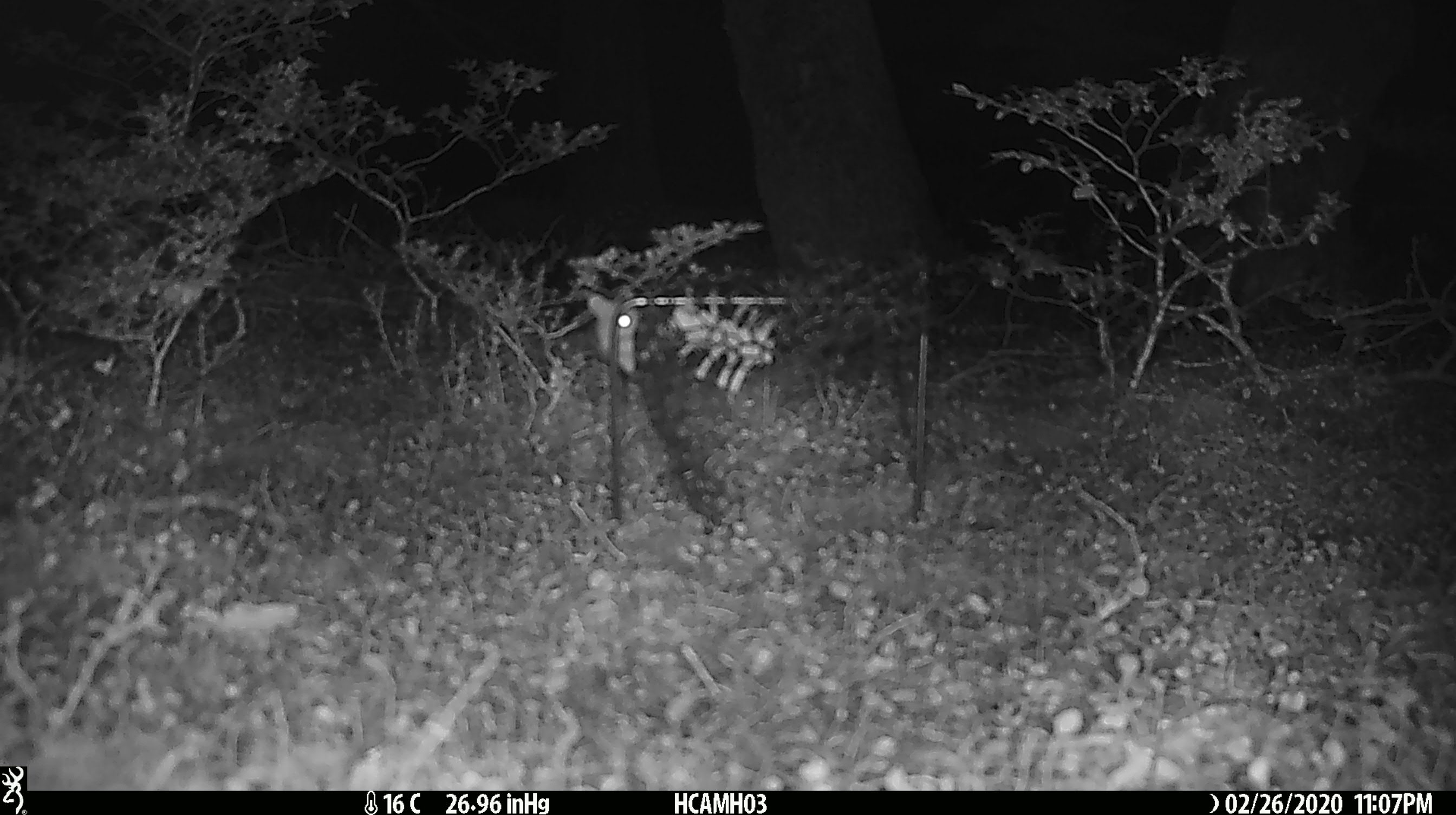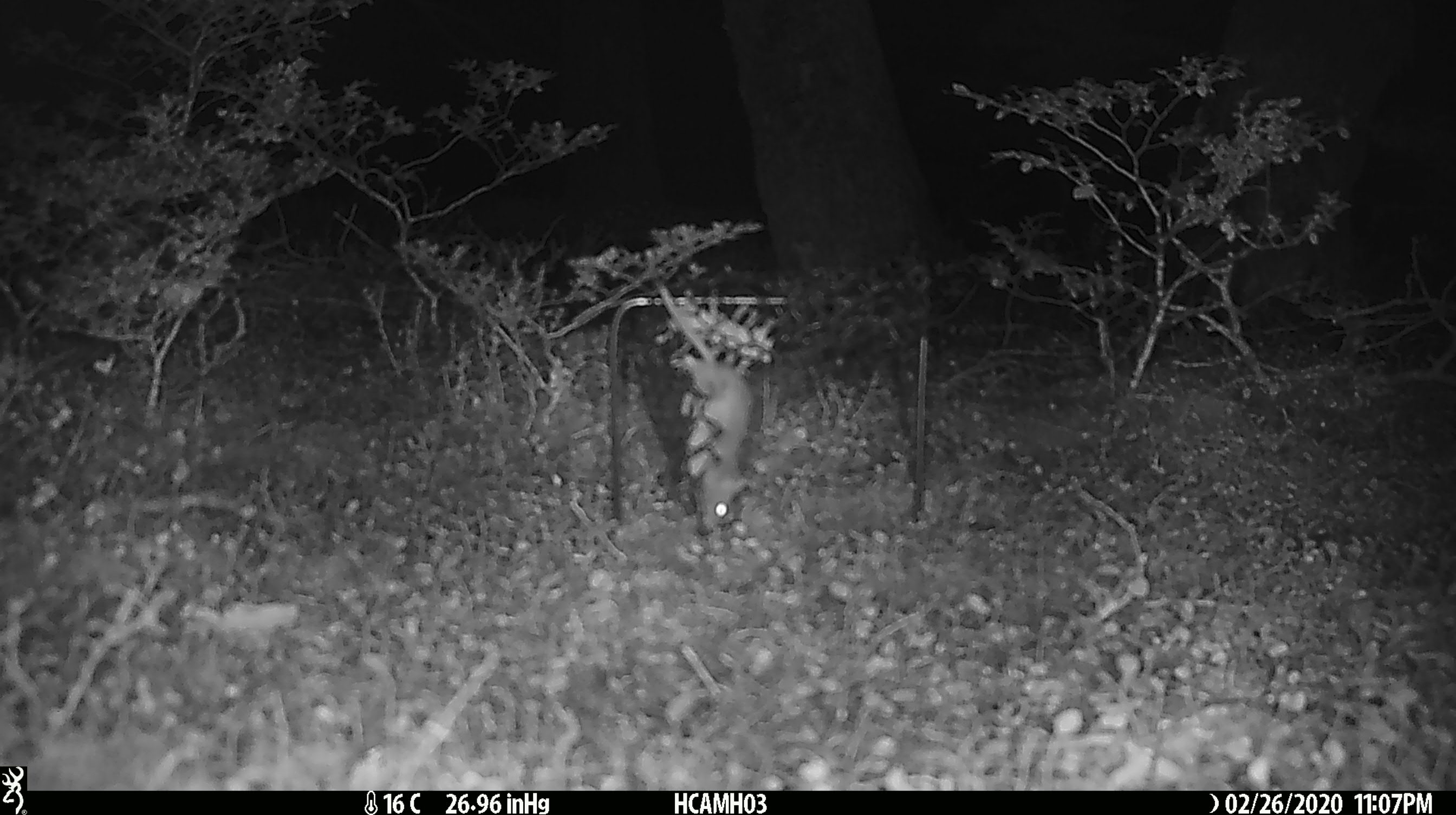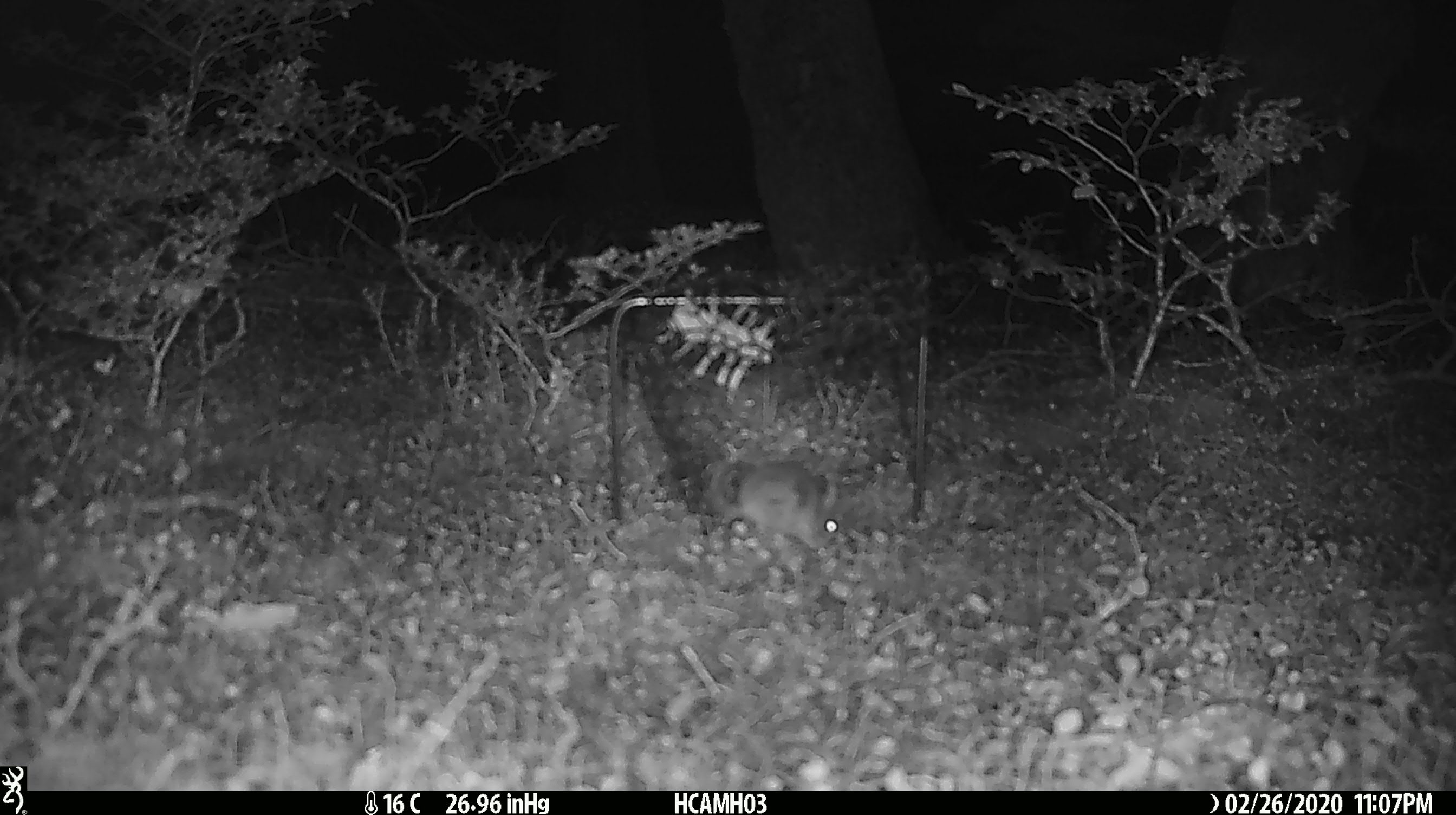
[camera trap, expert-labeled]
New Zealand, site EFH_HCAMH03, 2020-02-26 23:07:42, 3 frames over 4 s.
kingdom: Animalia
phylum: Chordata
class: Mammalia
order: Rodentia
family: Muridae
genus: Mus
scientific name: Mus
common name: mouse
Mouse (Mus).